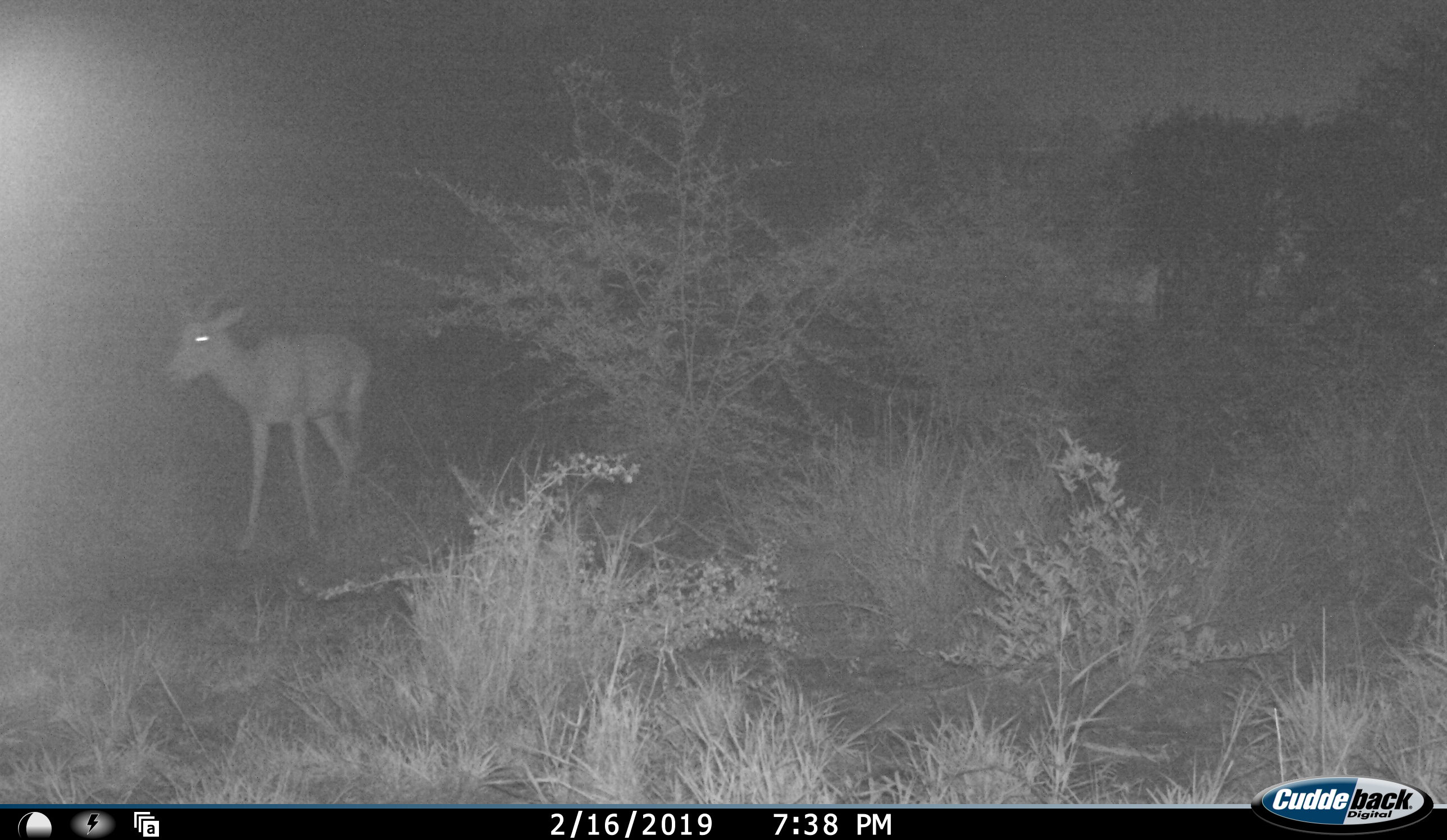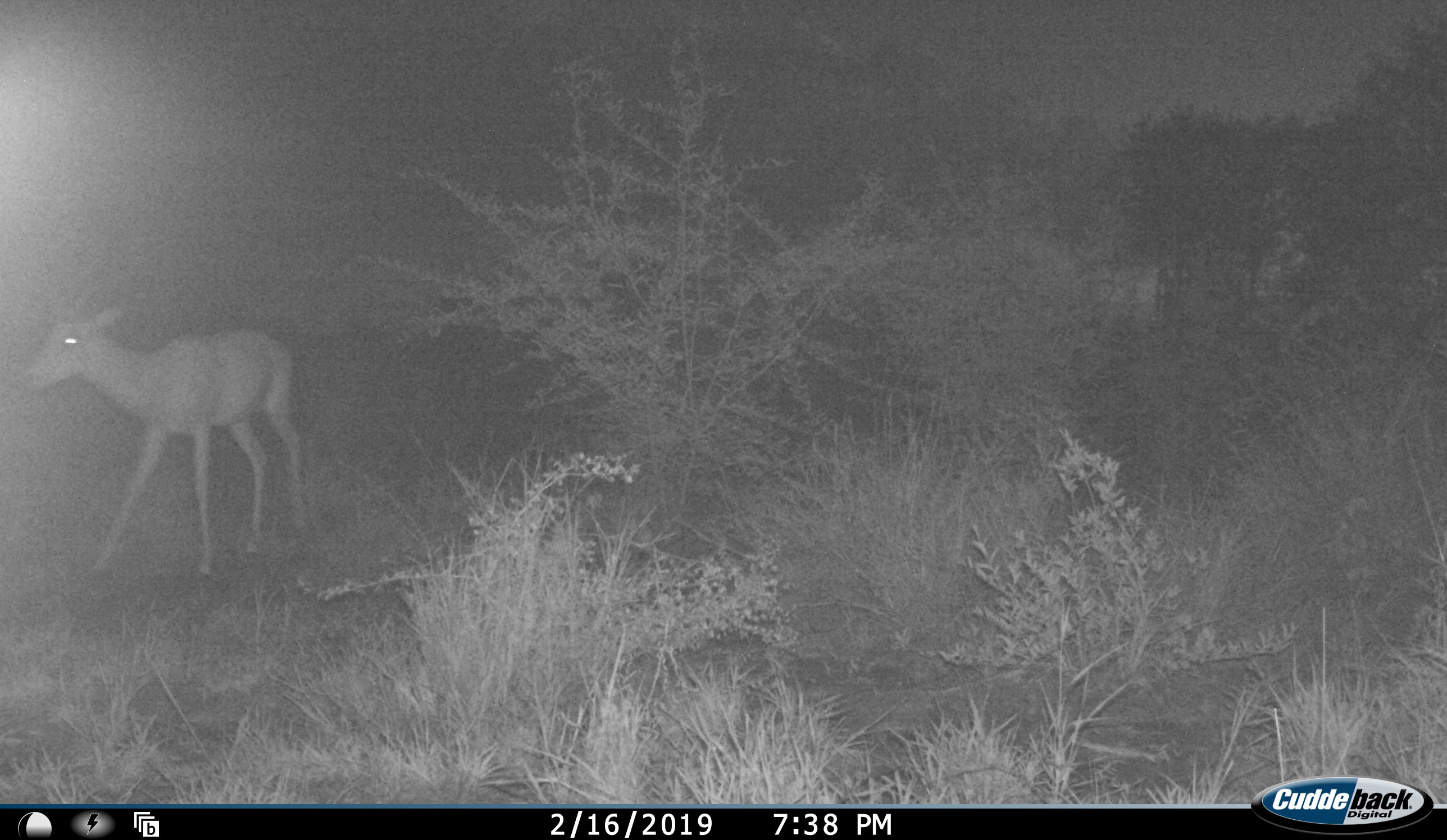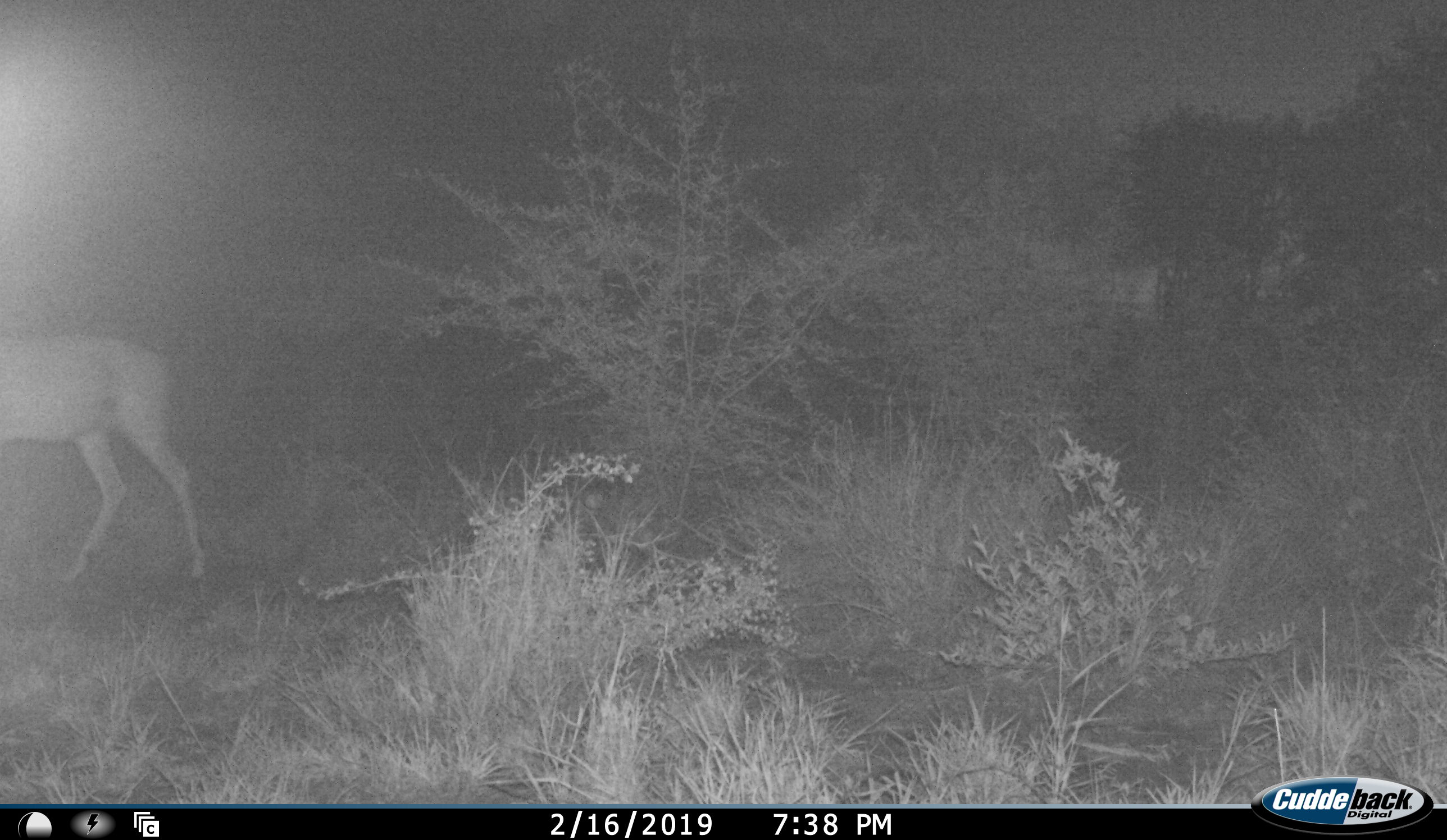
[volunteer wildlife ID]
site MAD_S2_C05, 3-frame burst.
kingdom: Animalia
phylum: Chordata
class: Mammalia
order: Artiodactyla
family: Bovidae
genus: Aepyceros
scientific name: Aepyceros melampus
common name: impala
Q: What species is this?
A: Impala (Aepyceros melampus).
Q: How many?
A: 1.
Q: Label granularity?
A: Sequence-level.